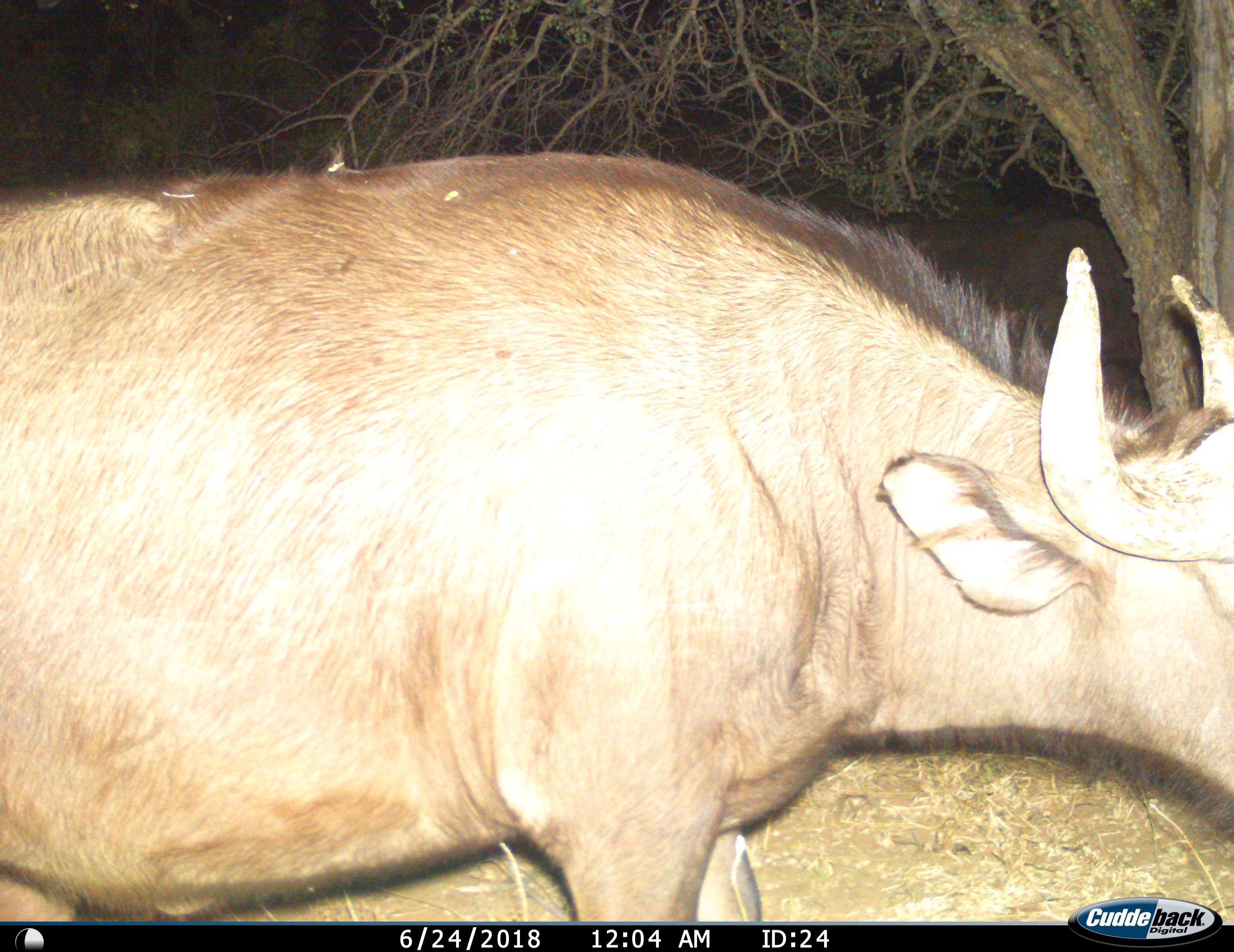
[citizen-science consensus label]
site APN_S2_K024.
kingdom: Animalia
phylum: Chordata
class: Mammalia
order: Artiodactyla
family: Bovidae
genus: Syncerus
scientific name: Syncerus caffer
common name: african buffalo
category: buffalo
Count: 1.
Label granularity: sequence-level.